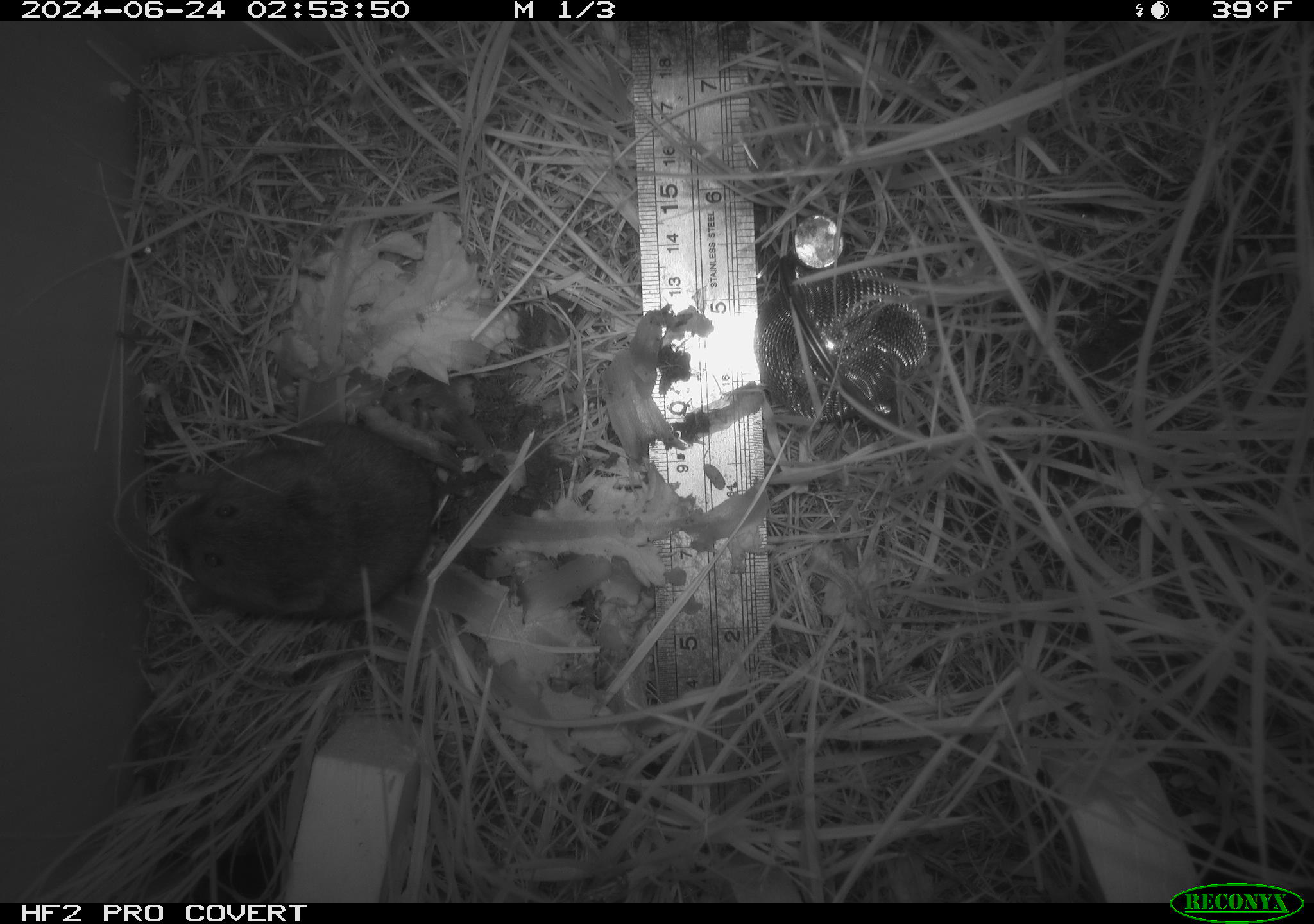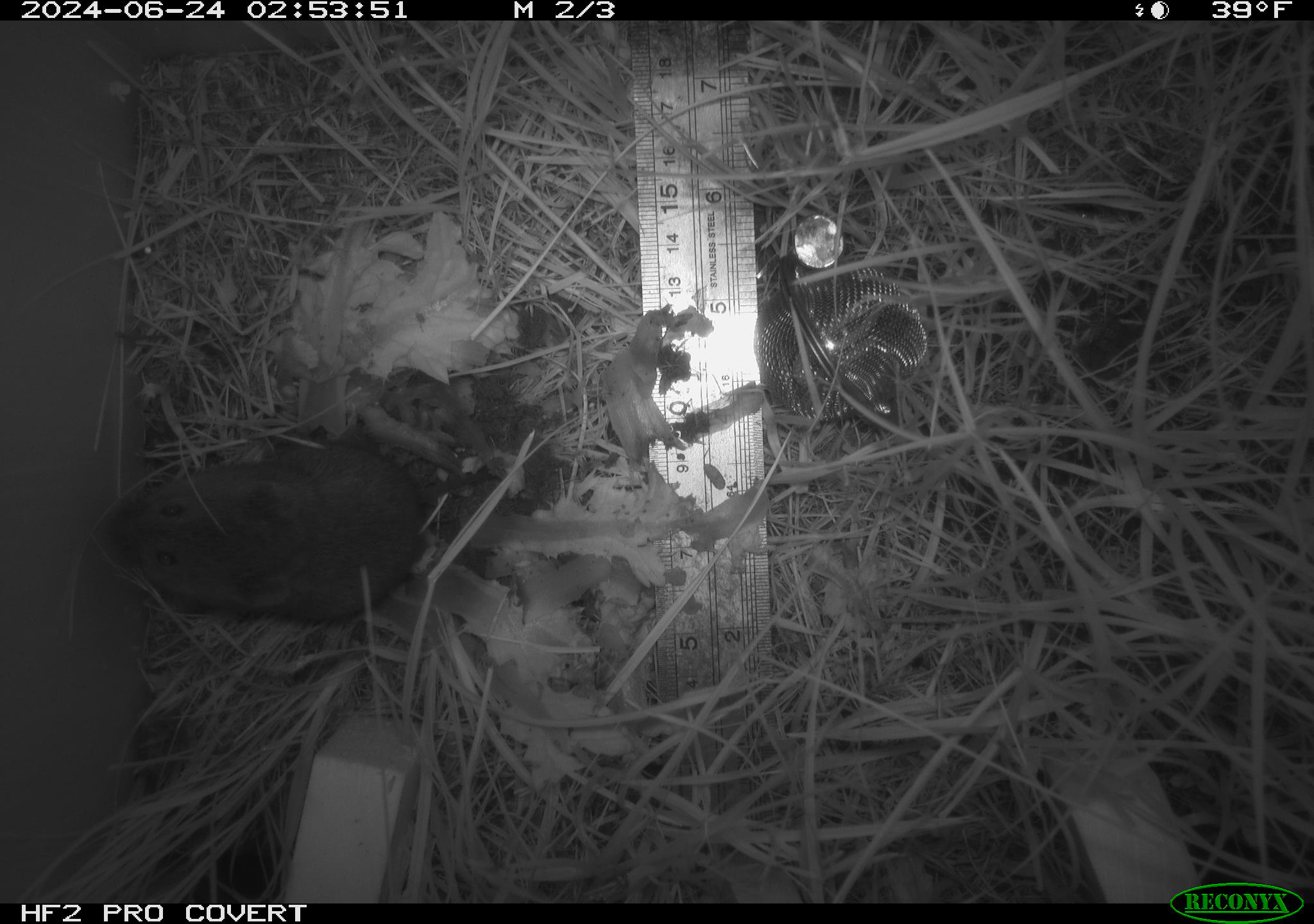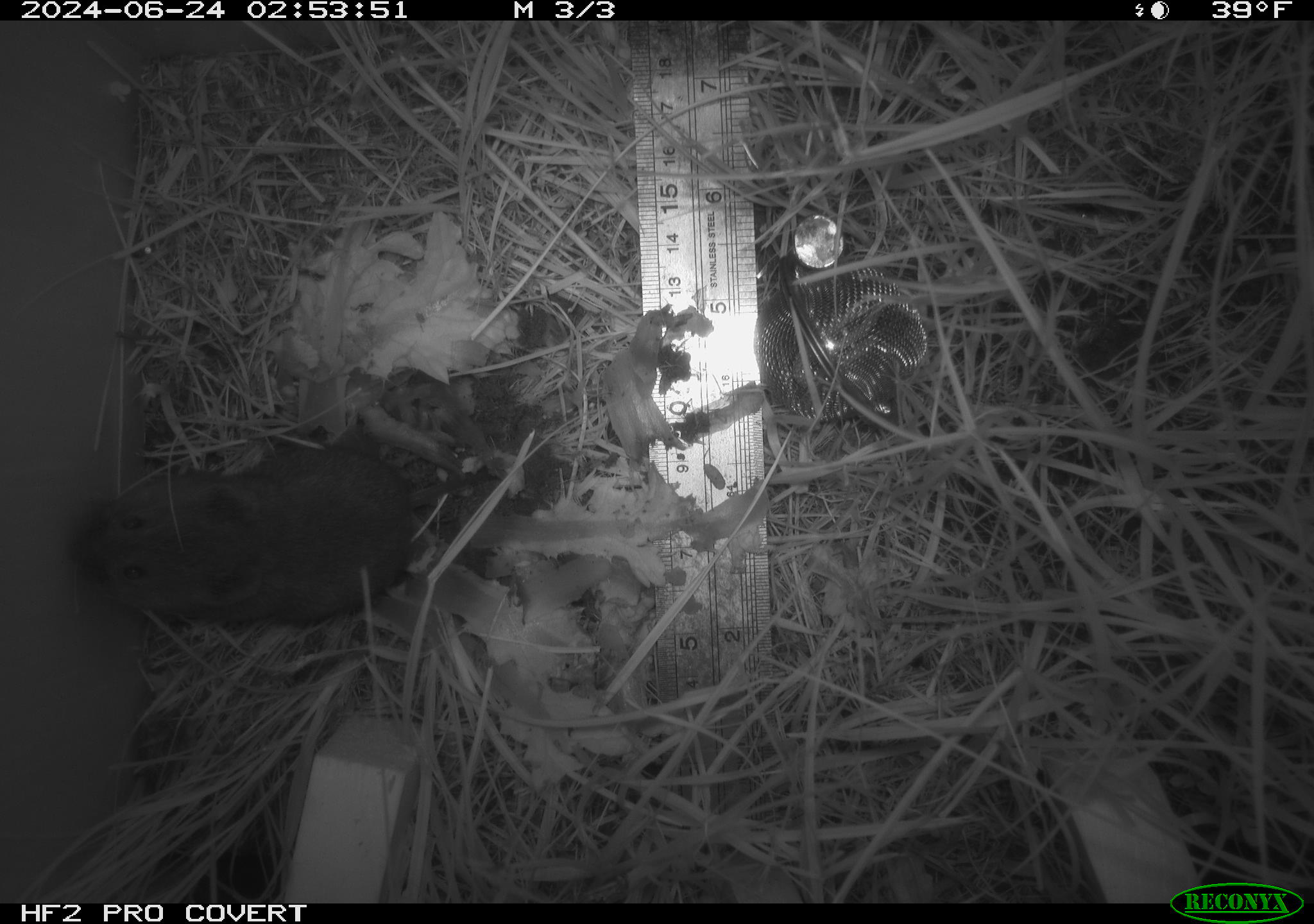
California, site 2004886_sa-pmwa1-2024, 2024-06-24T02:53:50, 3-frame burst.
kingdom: Animalia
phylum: Chordata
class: Mammalia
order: Rodentia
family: Cricetidae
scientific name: Arvicolinae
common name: voles, lemmings, and muskrats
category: arvicolinae subfamily